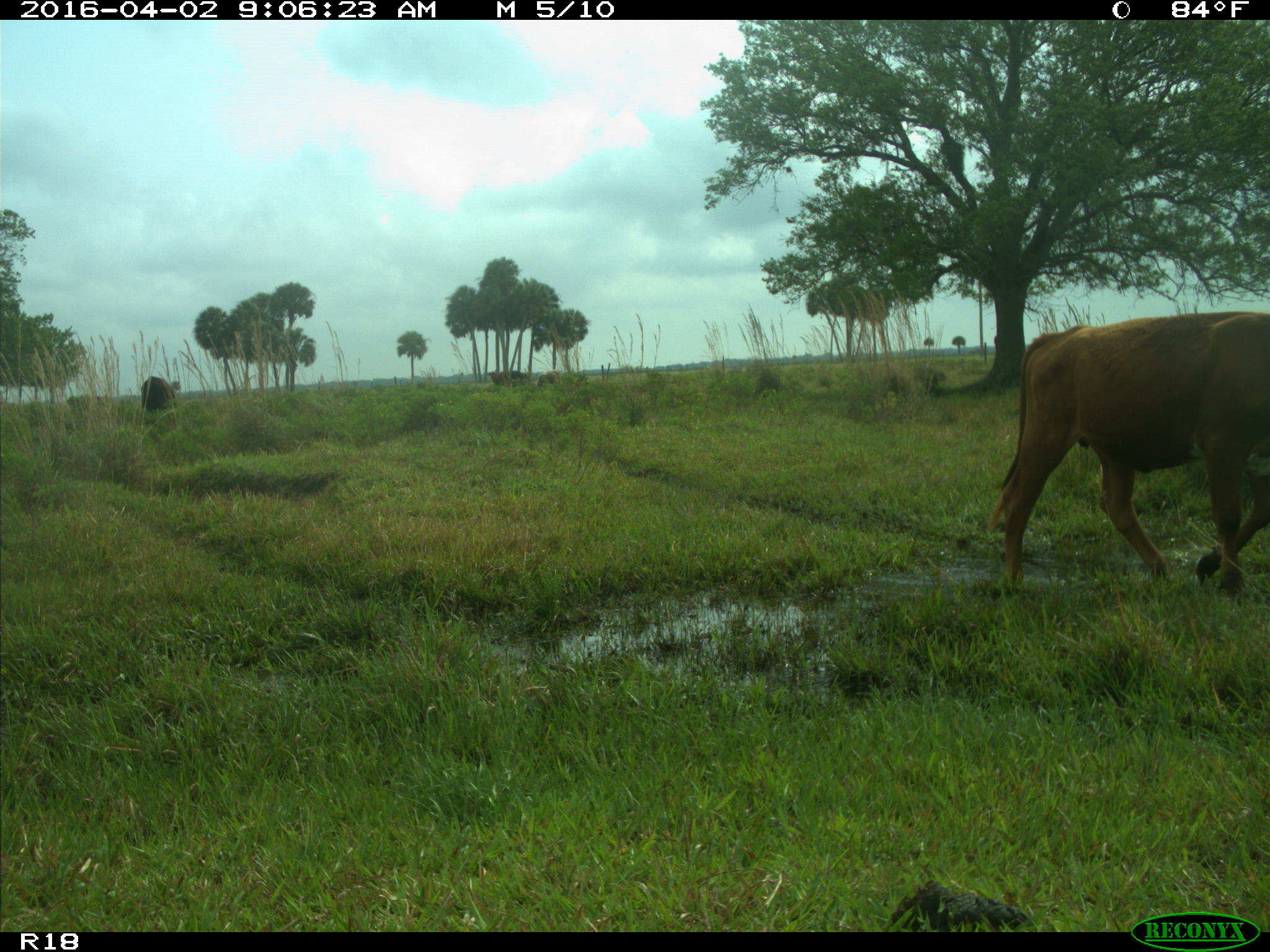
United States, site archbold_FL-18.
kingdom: Animalia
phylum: Chordata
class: Mammalia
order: Artiodactyla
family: Bovidae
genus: Bos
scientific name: Bos taurus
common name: domestic cow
Bos taurus (domestic cow).